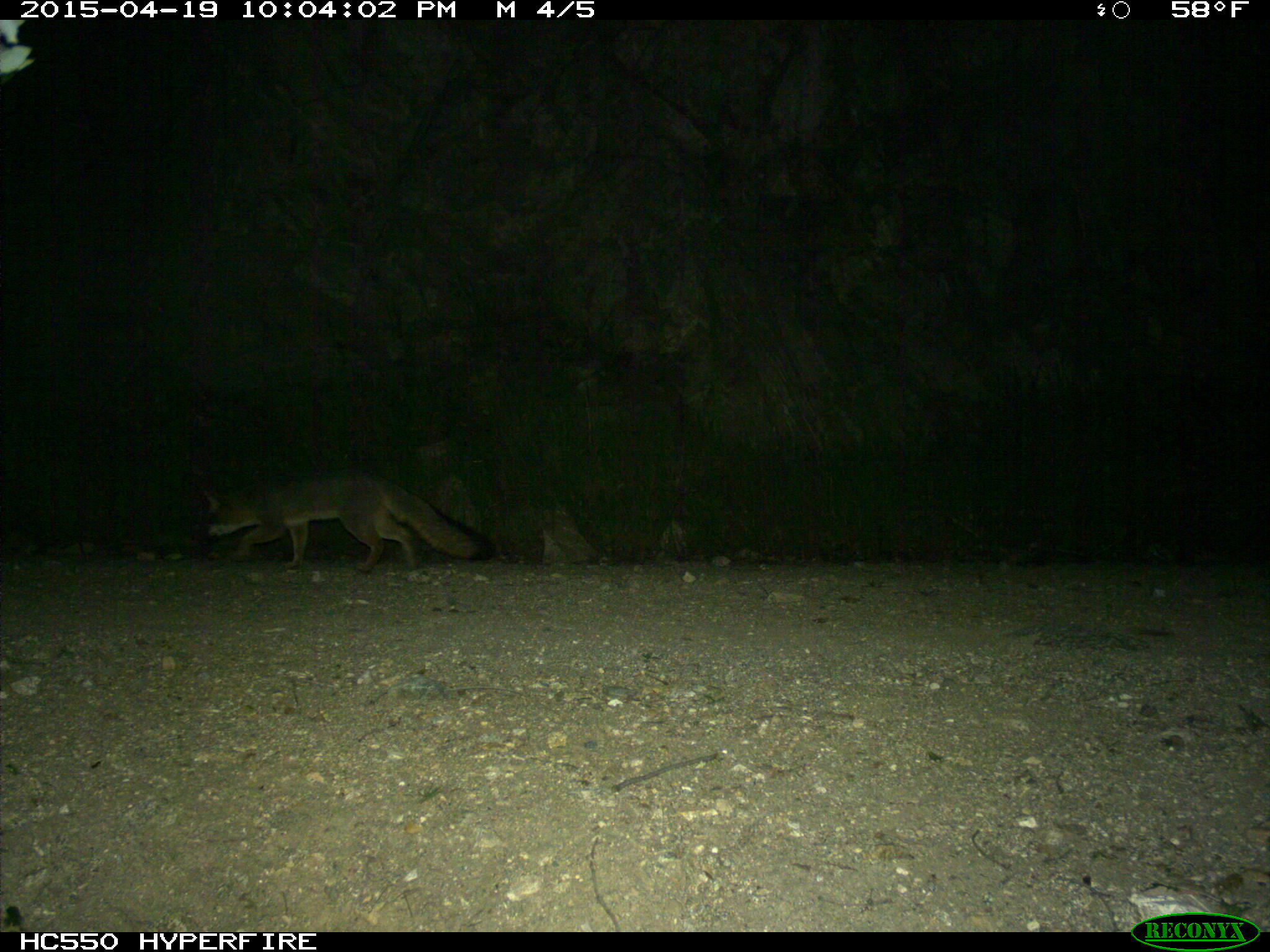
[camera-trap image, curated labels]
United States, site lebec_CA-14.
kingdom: Animalia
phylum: Chordata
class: Mammalia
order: Carnivora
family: Canidae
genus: Urocyon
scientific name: Urocyon cinereoargenteus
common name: gray fox